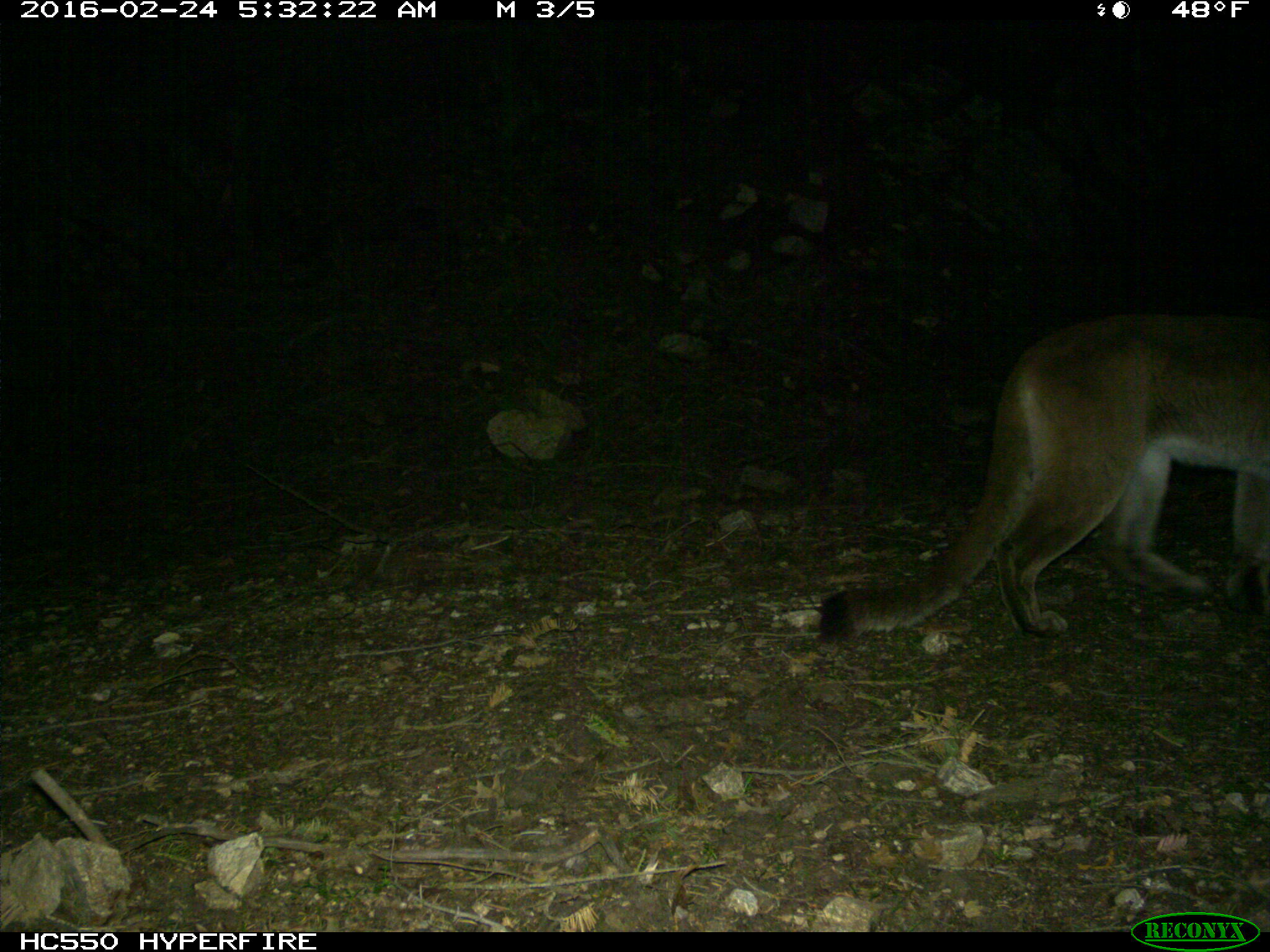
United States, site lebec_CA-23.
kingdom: Animalia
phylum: Chordata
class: Mammalia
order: Carnivora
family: Felidae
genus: Puma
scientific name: Puma concolor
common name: mountain lion